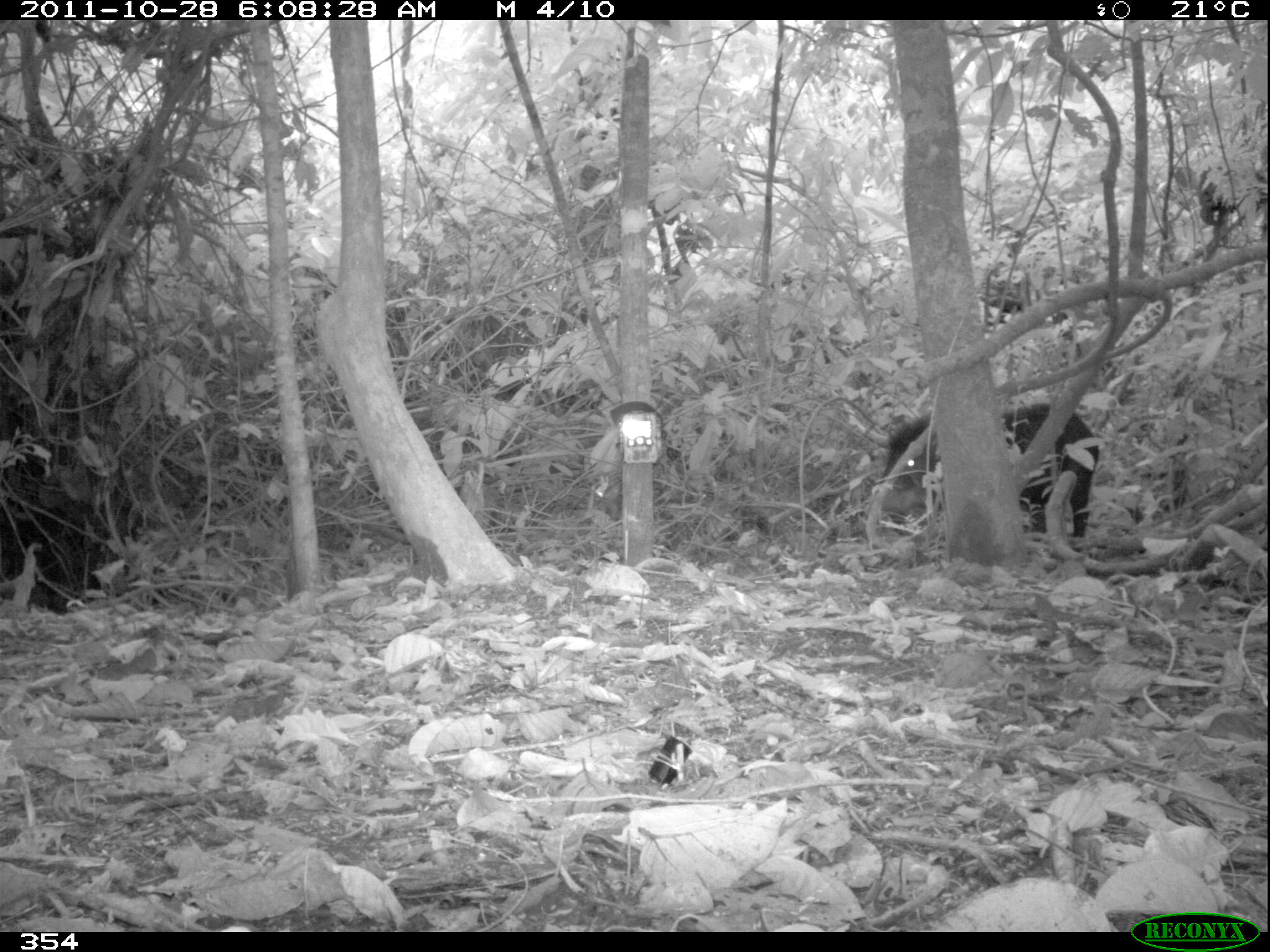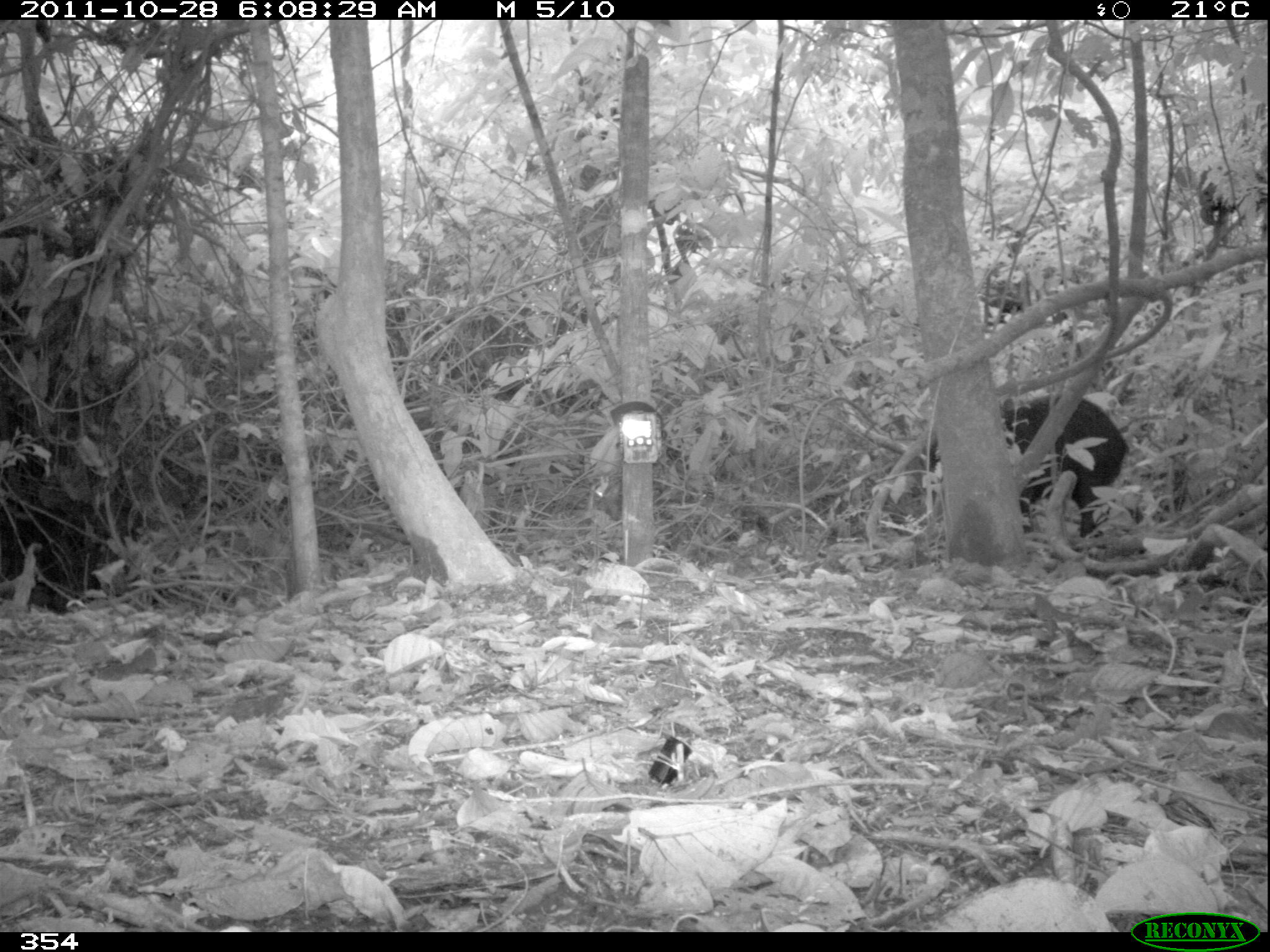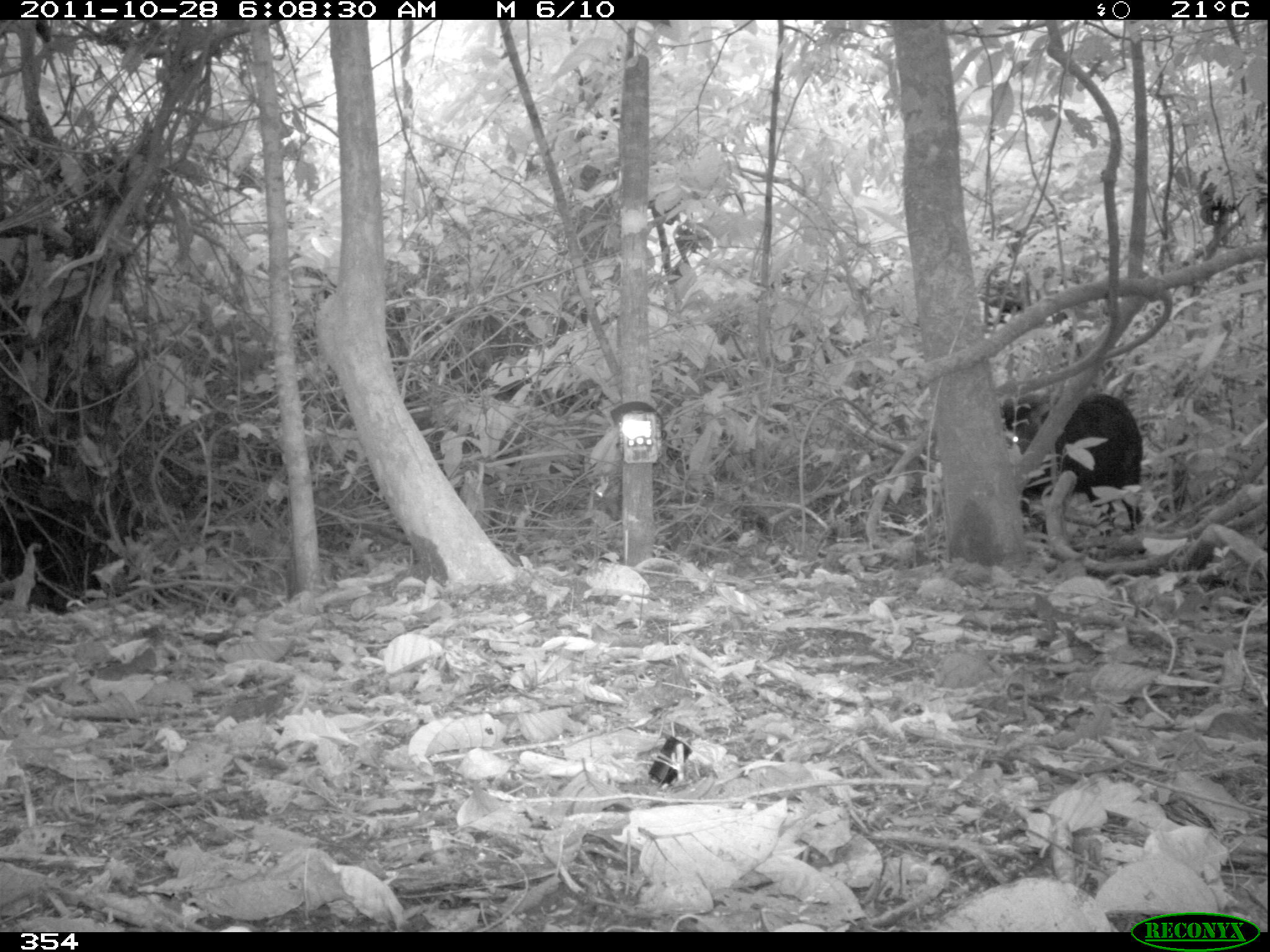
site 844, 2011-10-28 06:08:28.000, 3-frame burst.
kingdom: Animalia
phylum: Chordata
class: Mammalia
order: Artiodactyla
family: Tayassuidae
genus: Tayassu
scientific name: Tayassu pecari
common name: white-lipped peccary